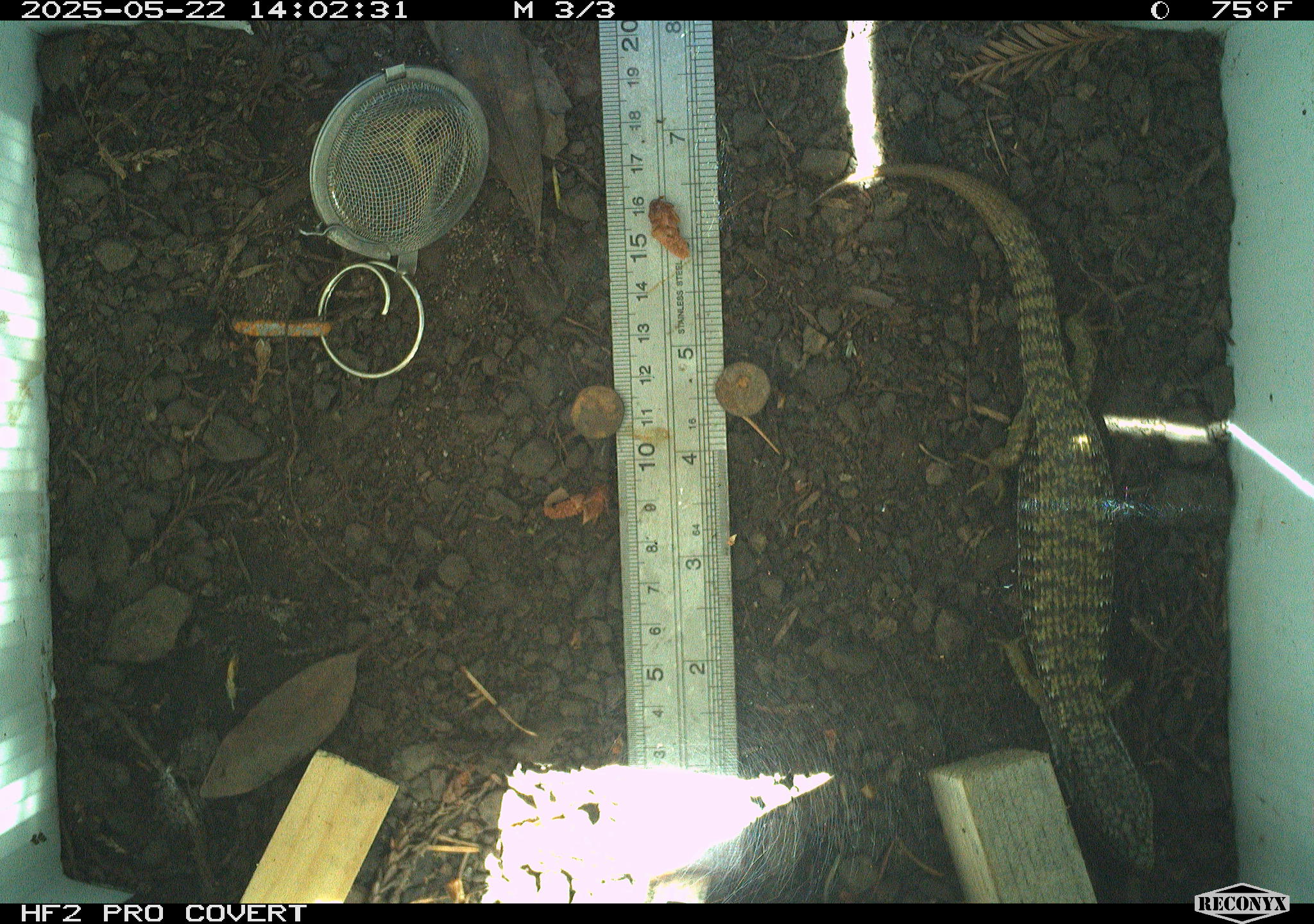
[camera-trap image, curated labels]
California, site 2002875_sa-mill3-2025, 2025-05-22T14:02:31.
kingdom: Animalia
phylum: Chordata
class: Reptilia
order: Squamata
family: Anguidae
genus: Elgaria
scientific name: Elgaria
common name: alligator lizards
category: elgaria species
Elgaria species (alligator lizards) (Elgaria).